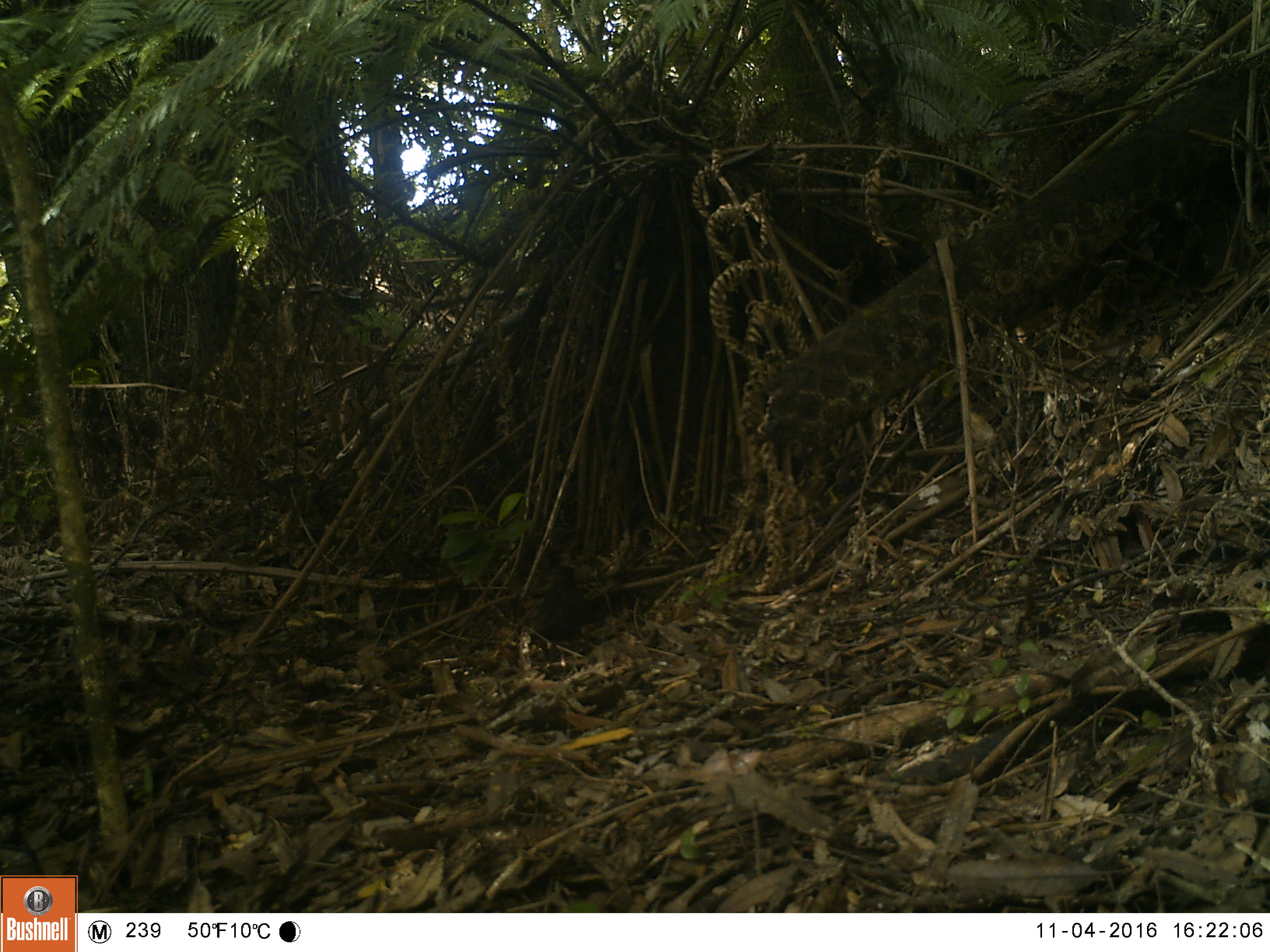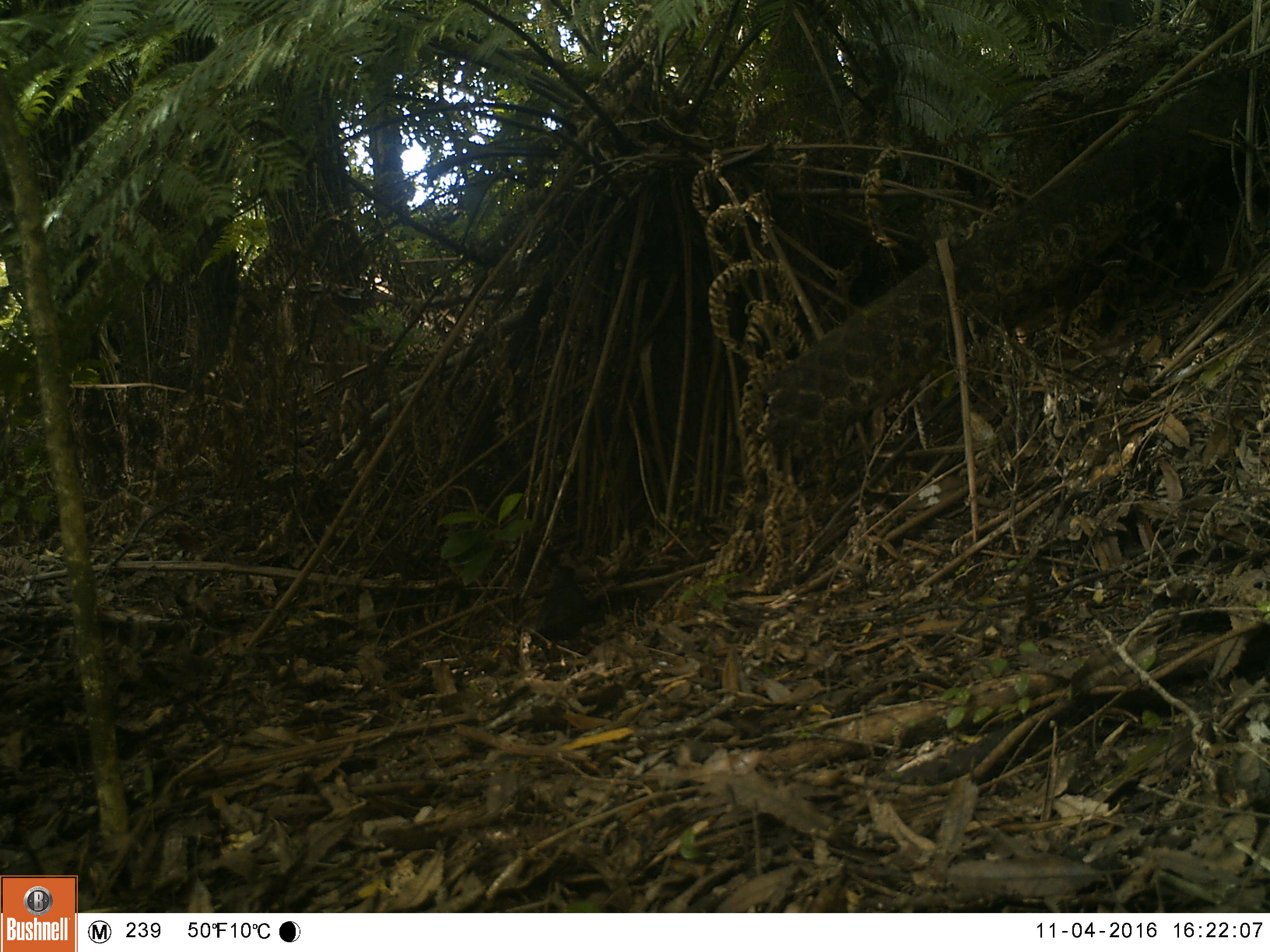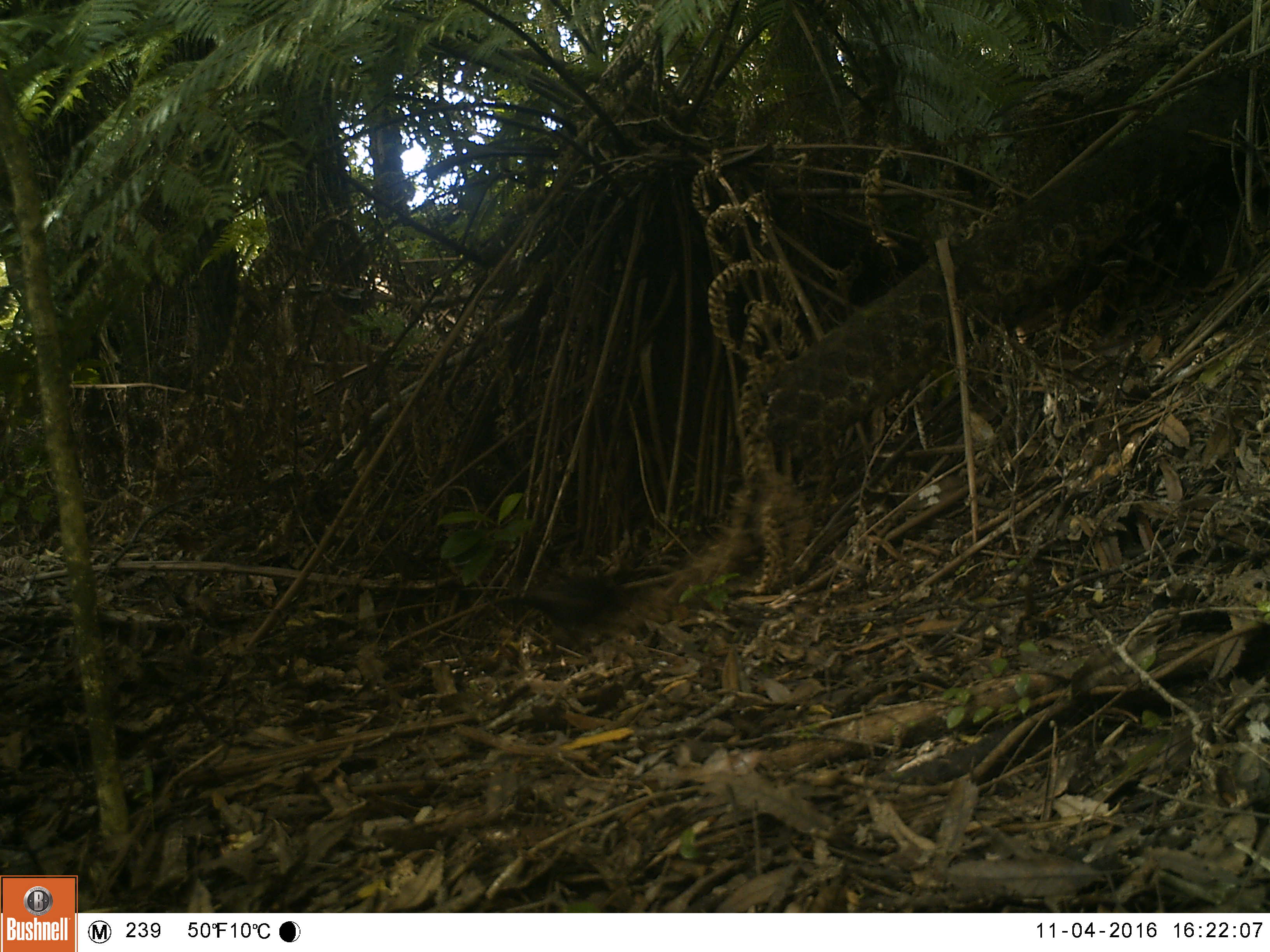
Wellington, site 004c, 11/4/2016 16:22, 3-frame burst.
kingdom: Animalia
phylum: Chordata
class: Aves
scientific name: Aves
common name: bird